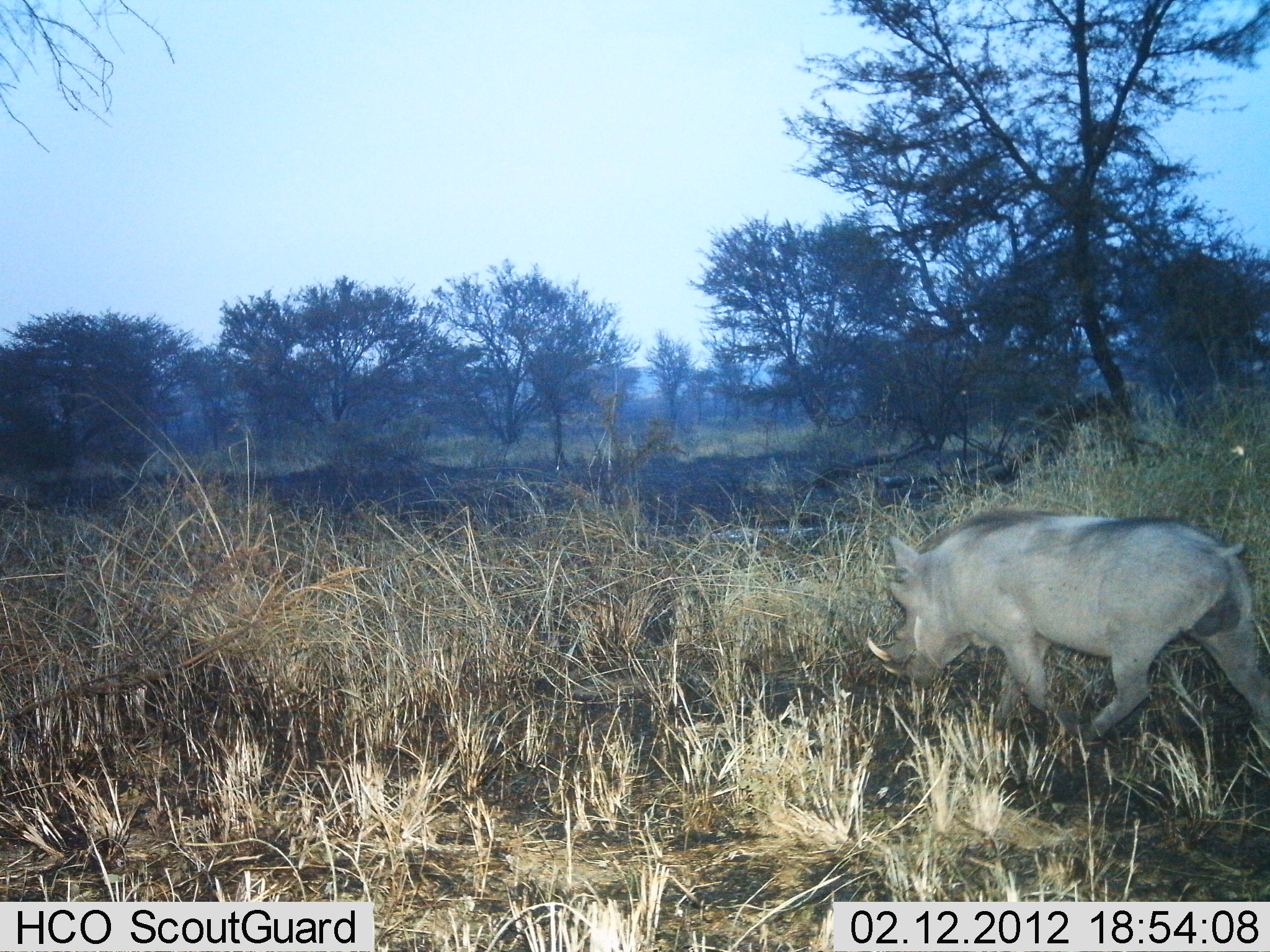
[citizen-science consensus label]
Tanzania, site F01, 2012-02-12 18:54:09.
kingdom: Animalia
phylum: Chordata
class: Mammalia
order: Artiodactyla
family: Suidae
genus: Phacochoerus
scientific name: Phacochoerus africanus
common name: warthog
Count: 1.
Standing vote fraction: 5%.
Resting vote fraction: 0%.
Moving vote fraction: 95%.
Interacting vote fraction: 0%.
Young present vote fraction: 0%.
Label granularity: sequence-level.